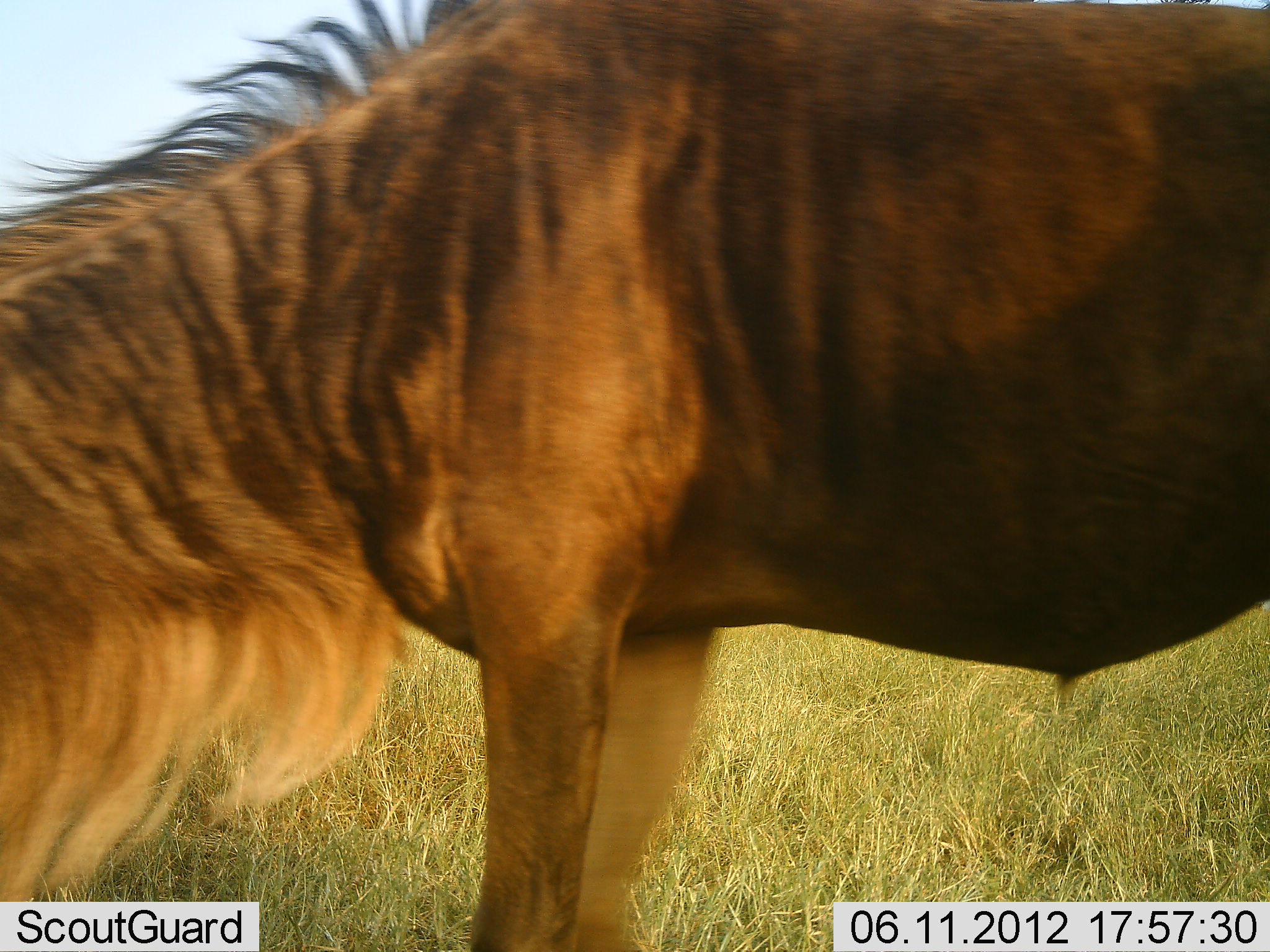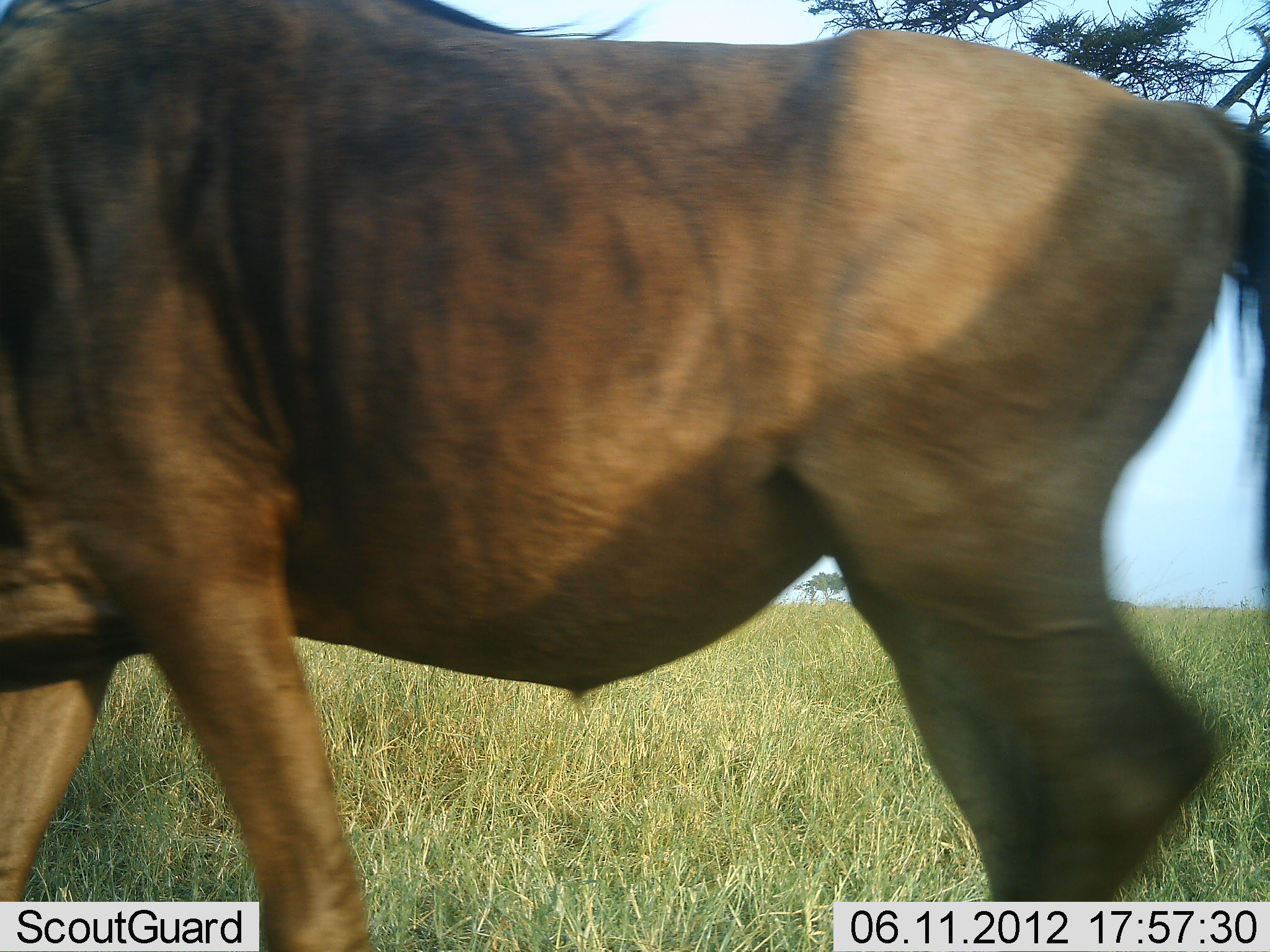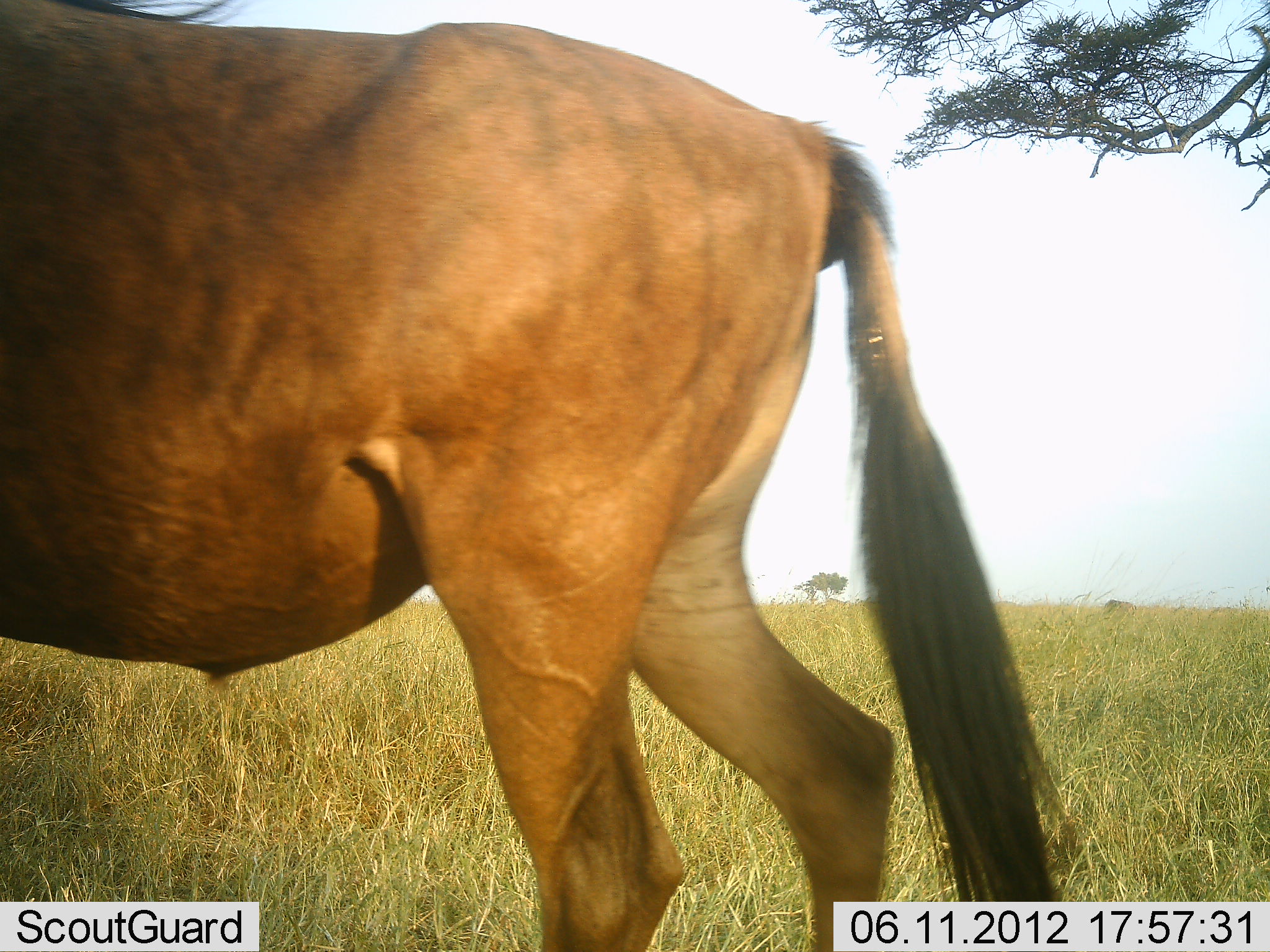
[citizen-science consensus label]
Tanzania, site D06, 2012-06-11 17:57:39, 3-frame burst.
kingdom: Animalia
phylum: Chordata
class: Mammalia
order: Artiodactyla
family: Bovidae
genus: Connochaetes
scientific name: Connochaetes taurinus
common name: blue wildebeest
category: wildebeest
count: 1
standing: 20%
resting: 0%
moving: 70%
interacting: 0%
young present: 0%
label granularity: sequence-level